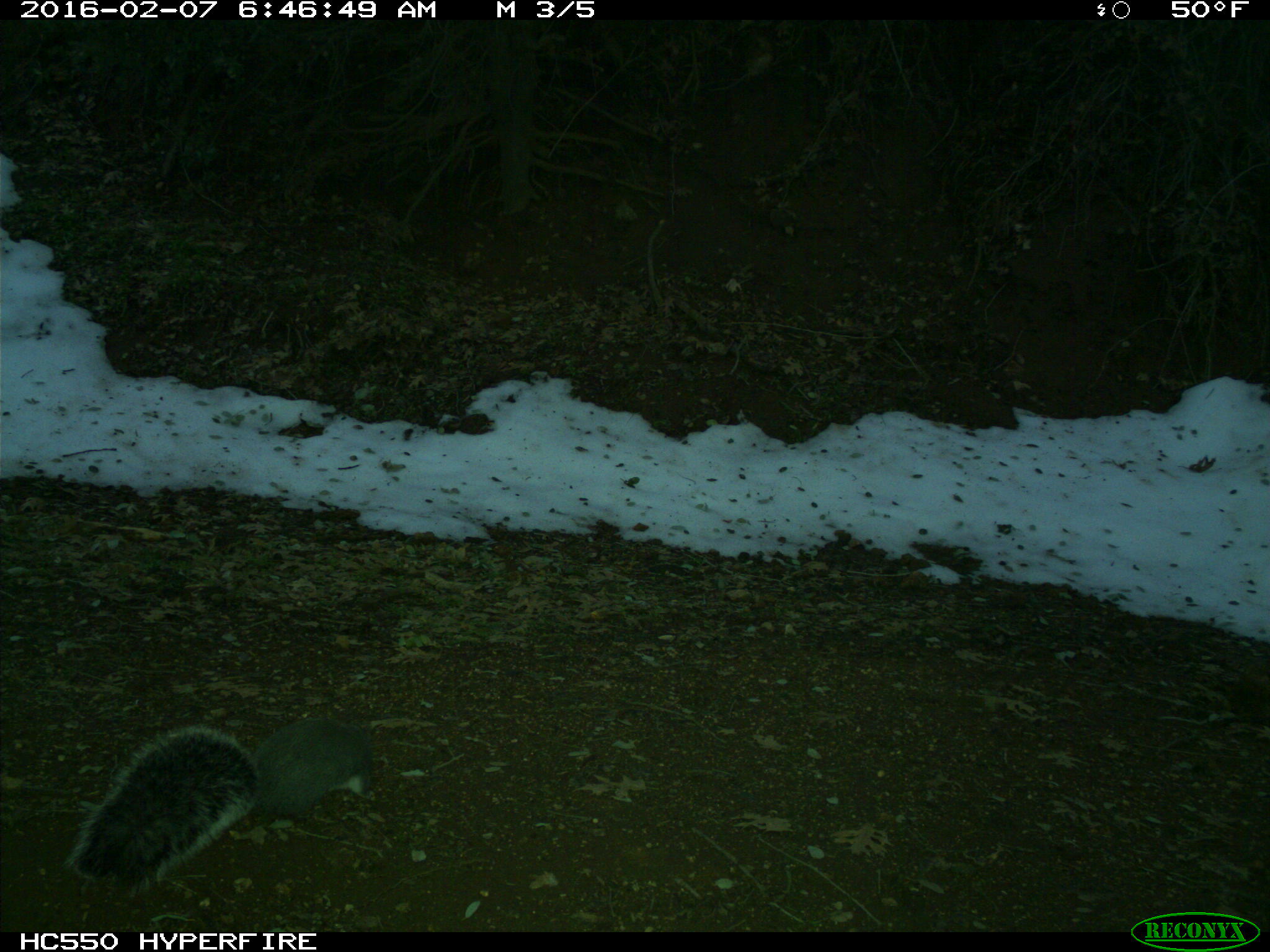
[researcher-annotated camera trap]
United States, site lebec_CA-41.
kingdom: Animalia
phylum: Chordata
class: Mammalia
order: Rodentia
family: Sciuridae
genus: Sciurus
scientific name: Sciurus carolinensis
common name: eastern gray squirrel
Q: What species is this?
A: Sciurus carolinensis (eastern gray squirrel).